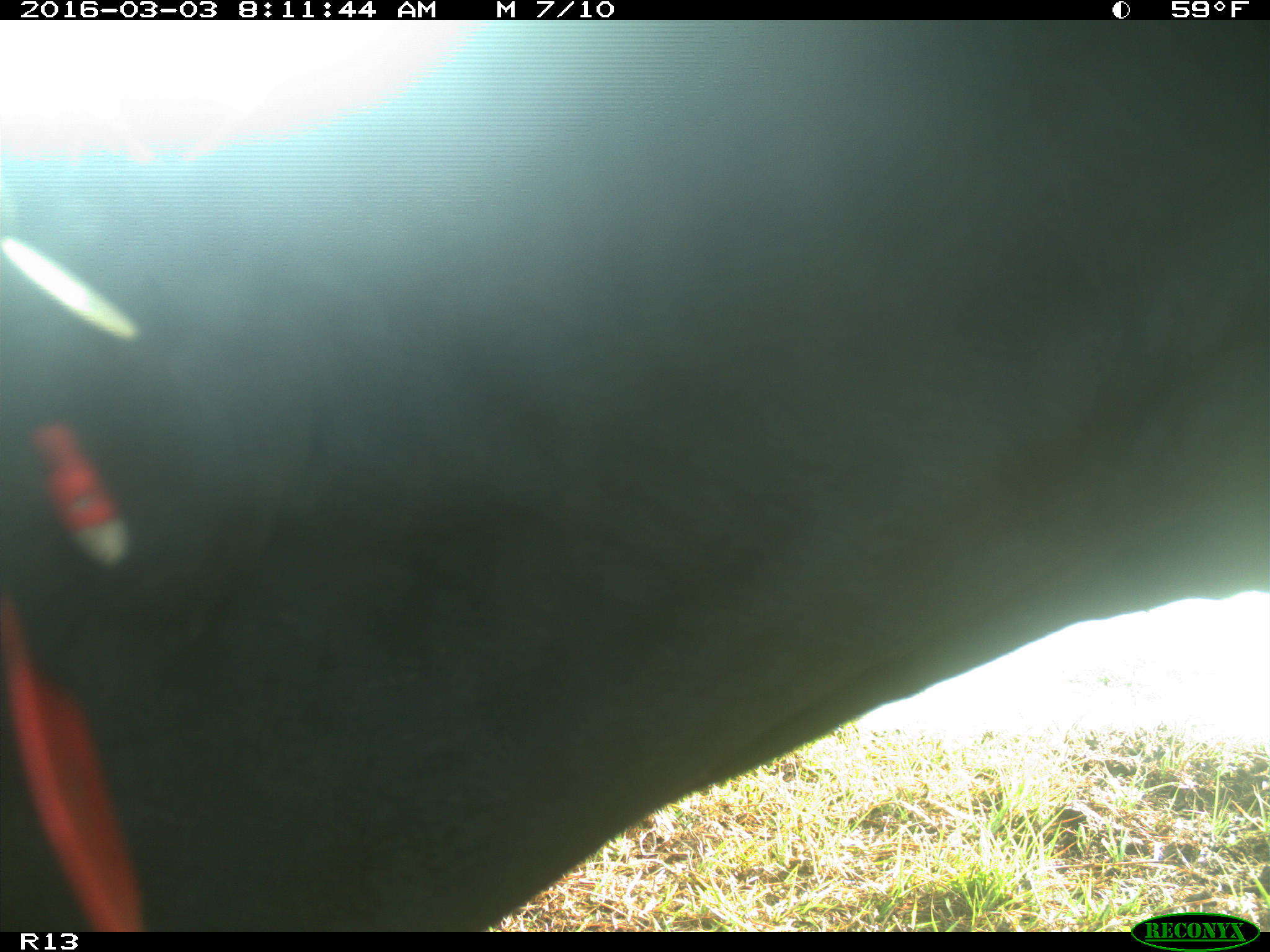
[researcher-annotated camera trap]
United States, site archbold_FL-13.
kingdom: Animalia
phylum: Chordata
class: Mammalia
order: Artiodactyla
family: Bovidae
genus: Bos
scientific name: Bos taurus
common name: domestic cow